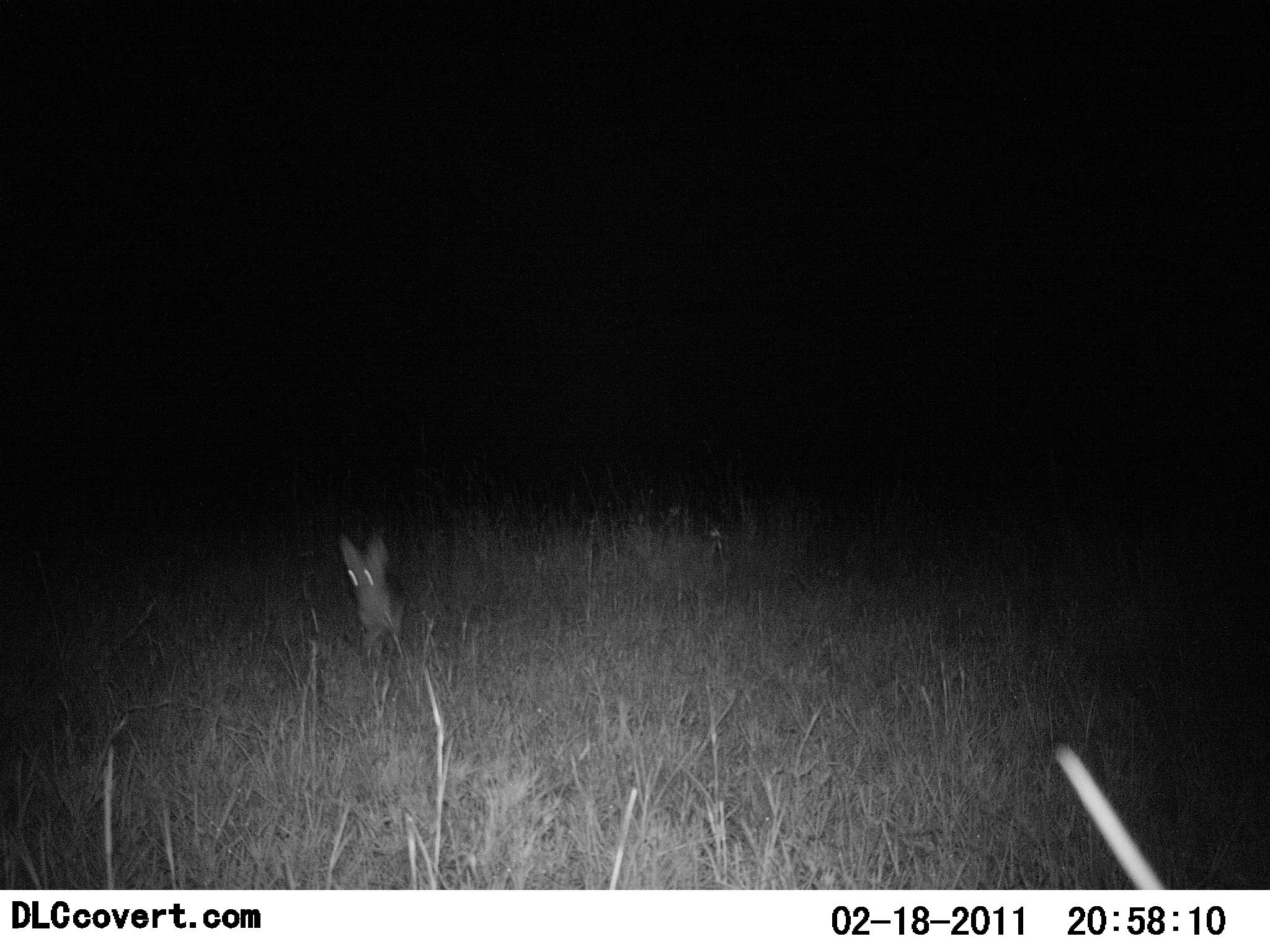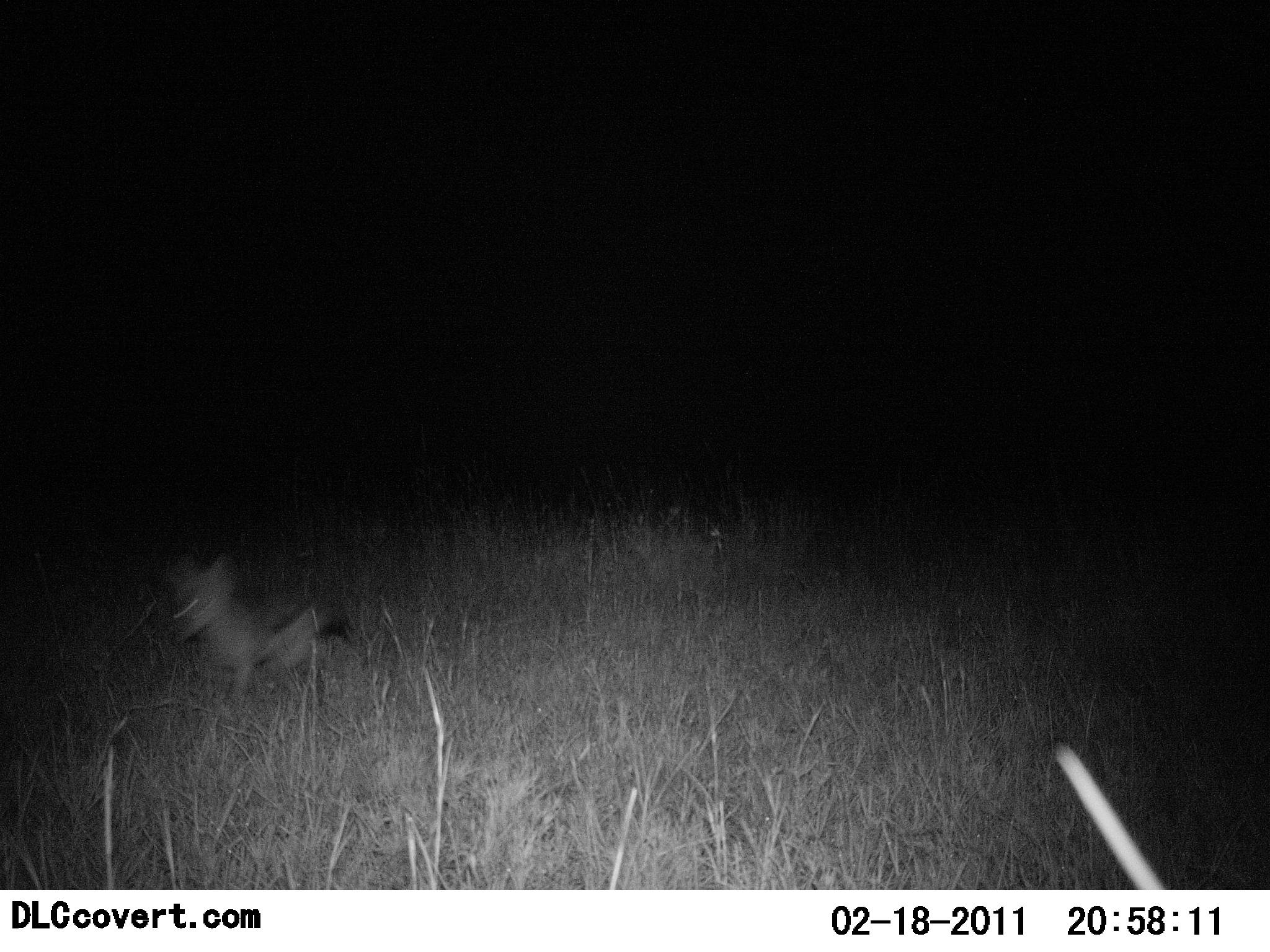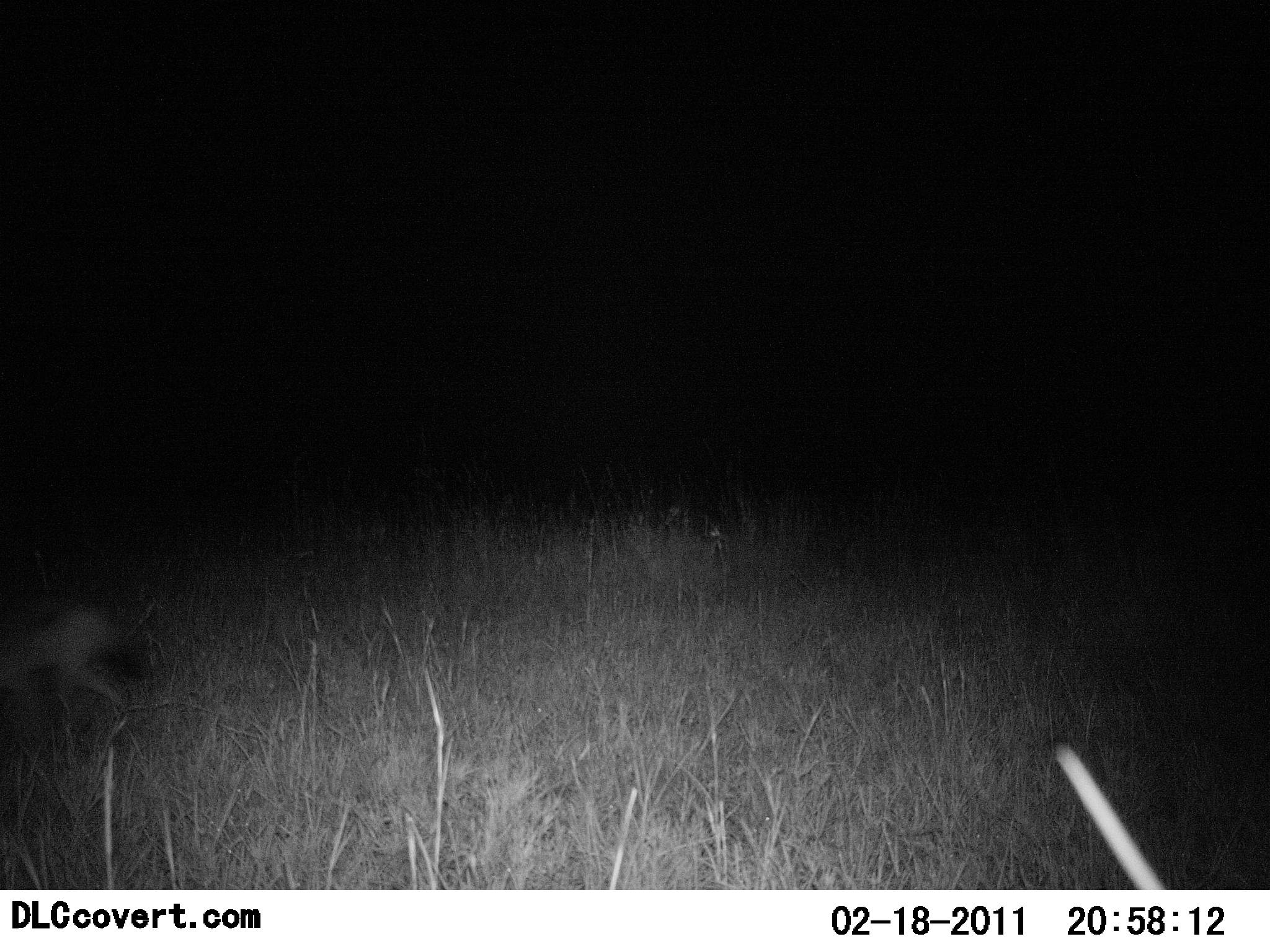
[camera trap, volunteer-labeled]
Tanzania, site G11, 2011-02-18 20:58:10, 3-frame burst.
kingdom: Animalia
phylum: Chordata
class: Mammalia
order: Carnivora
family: Canidae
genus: Otocyon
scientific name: Otocyon megalotis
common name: bat-eared fox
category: batearedfox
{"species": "batearedfox (bat-eared fox) (Otocyon megalotis)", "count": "1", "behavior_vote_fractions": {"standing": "9%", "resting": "0%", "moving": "91%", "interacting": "0%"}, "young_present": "0%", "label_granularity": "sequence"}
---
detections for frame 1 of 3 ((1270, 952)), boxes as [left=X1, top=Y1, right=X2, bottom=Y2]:
animal: [left=336, top=534, right=406, bottom=661]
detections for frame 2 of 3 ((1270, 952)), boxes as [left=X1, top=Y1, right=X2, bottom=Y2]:
animal: [left=163, top=547, right=353, bottom=715]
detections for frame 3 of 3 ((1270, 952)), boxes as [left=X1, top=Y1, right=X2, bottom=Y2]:
animal: [left=0, top=610, right=157, bottom=762]